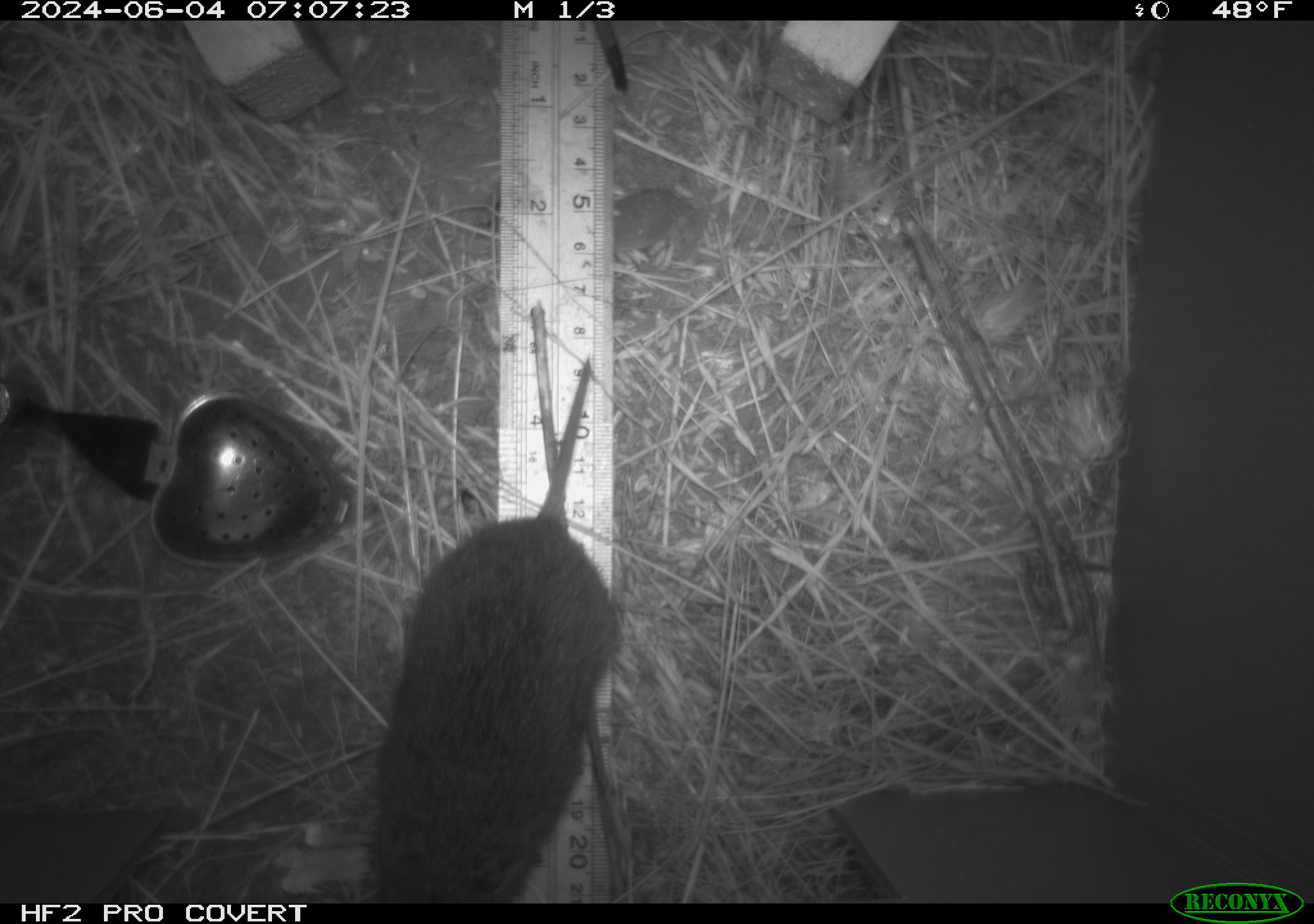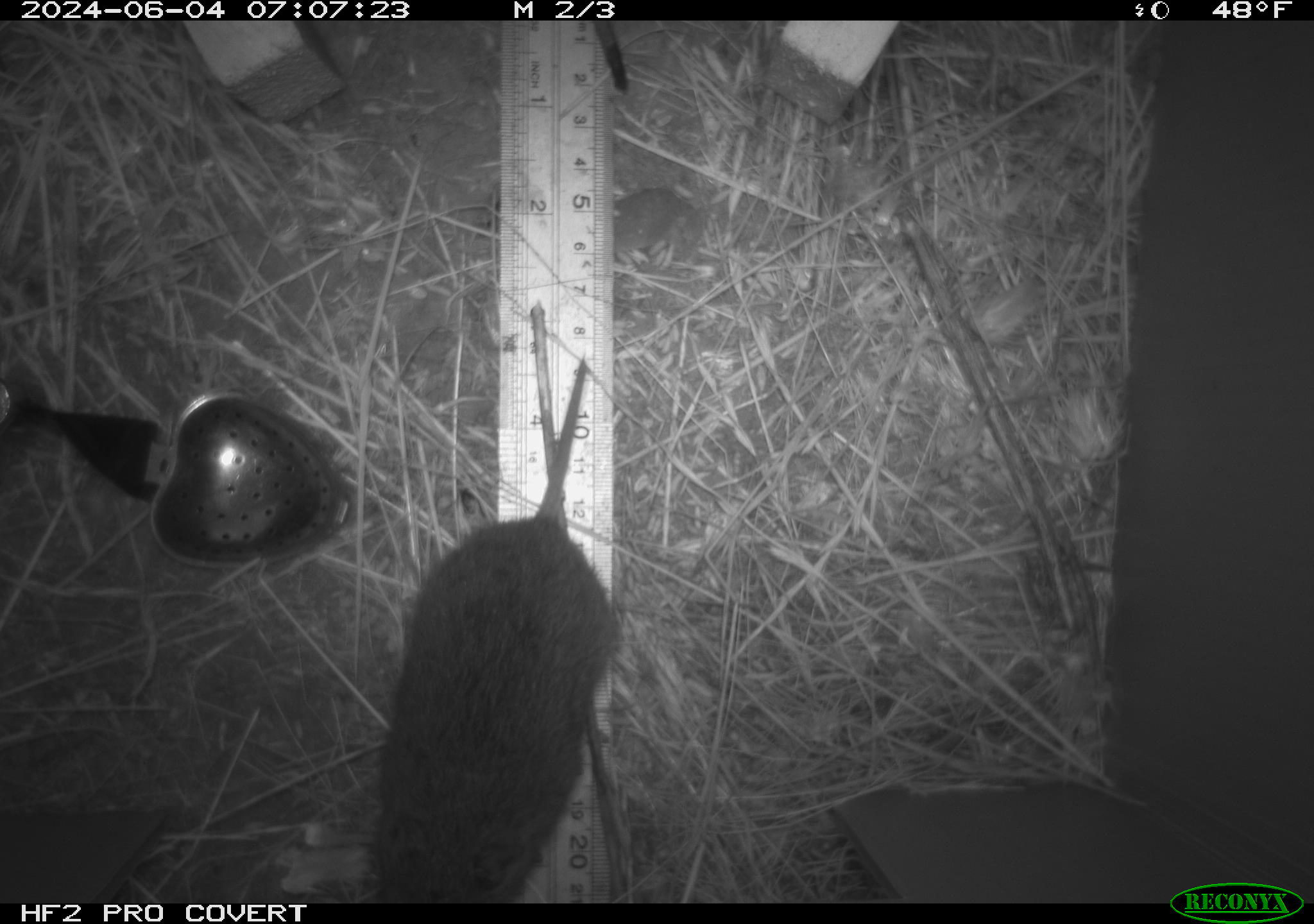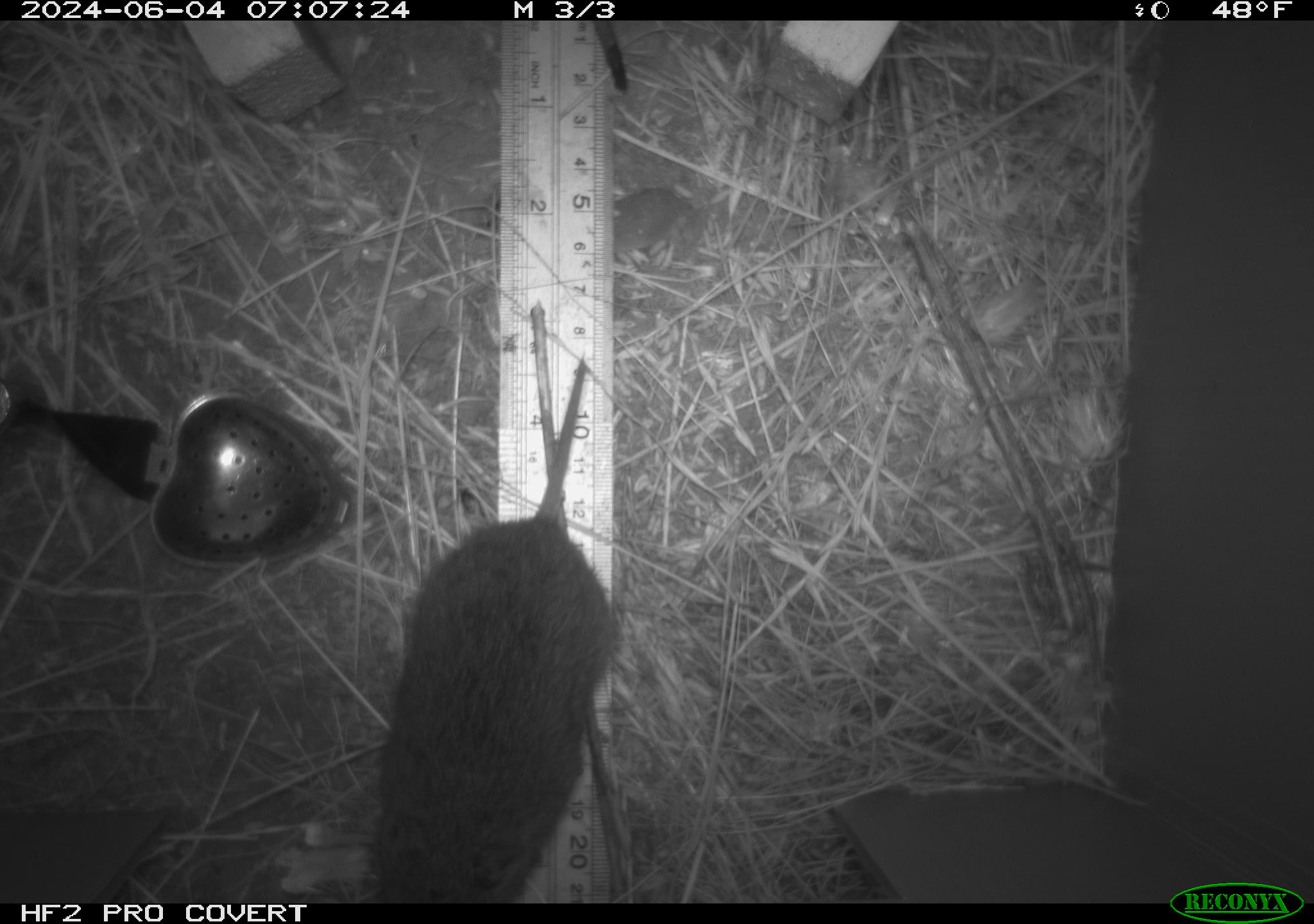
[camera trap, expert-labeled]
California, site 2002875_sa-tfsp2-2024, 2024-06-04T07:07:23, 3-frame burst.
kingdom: Animalia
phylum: Chordata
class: Mammalia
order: Rodentia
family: Cricetidae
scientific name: Arvicolinae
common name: voles, lemmings, and muskrats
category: arvicolinae subfamily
Arvicolinae subfamily (voles, lemmings, and muskrats) (Arvicolinae).